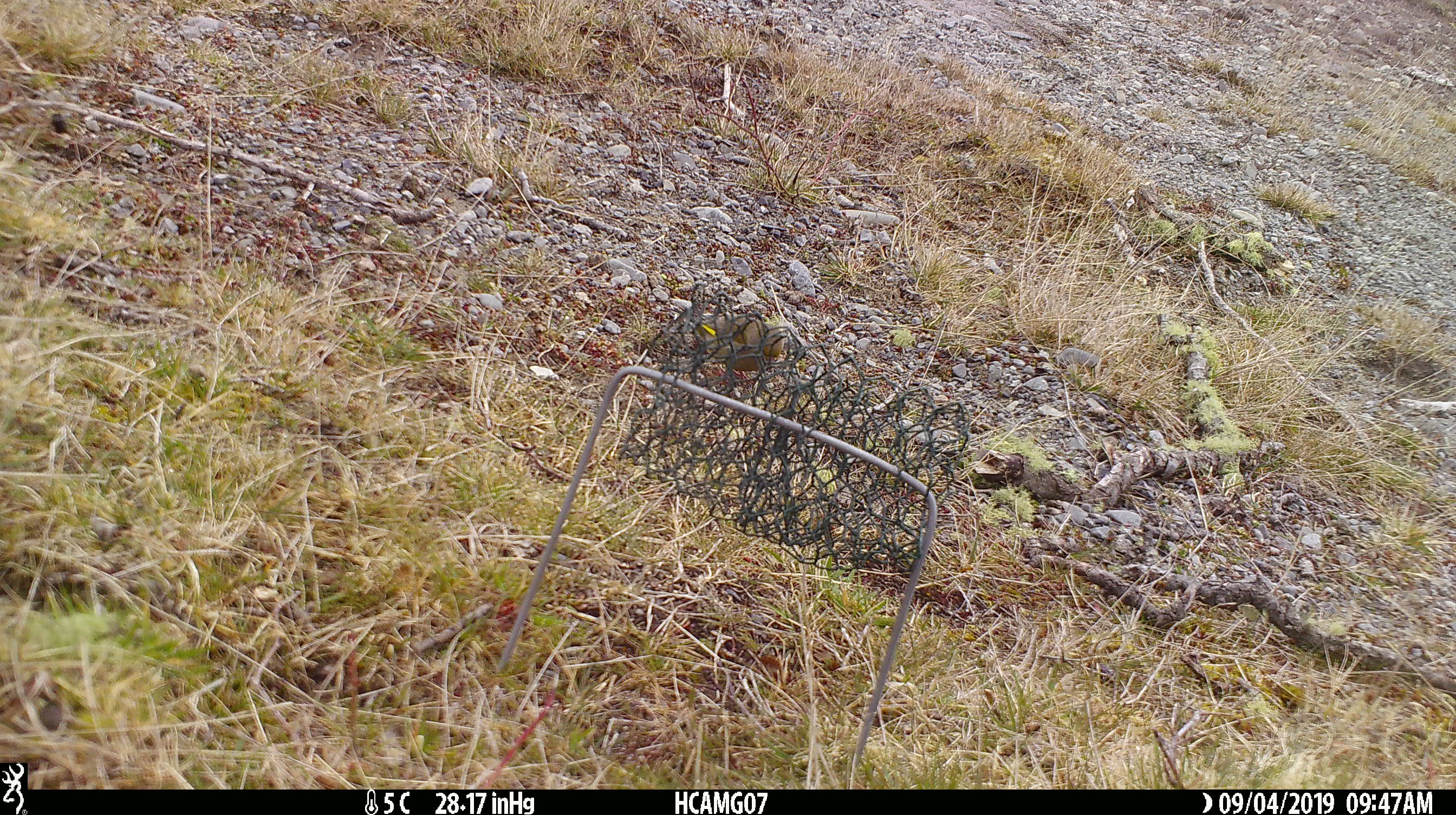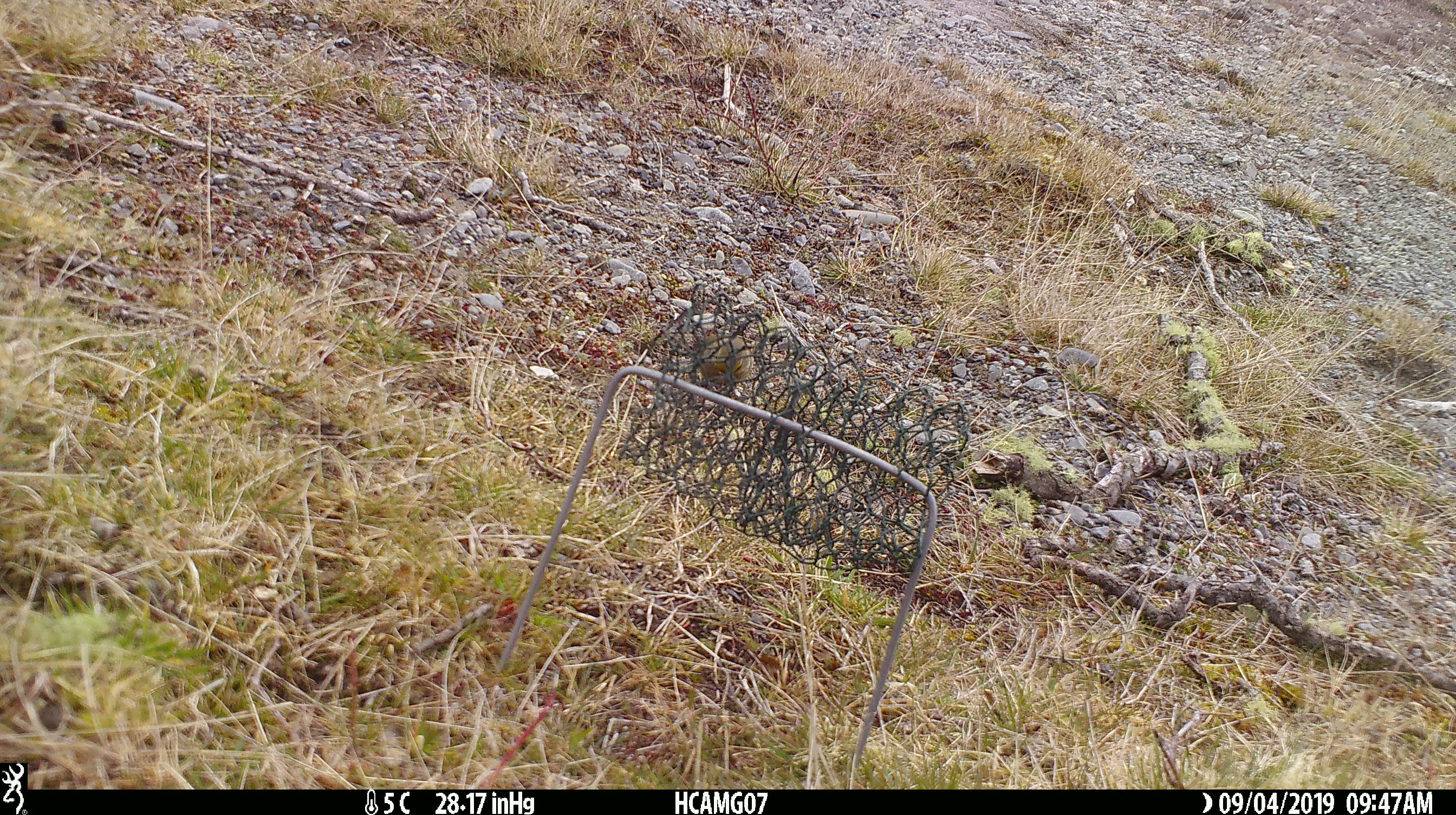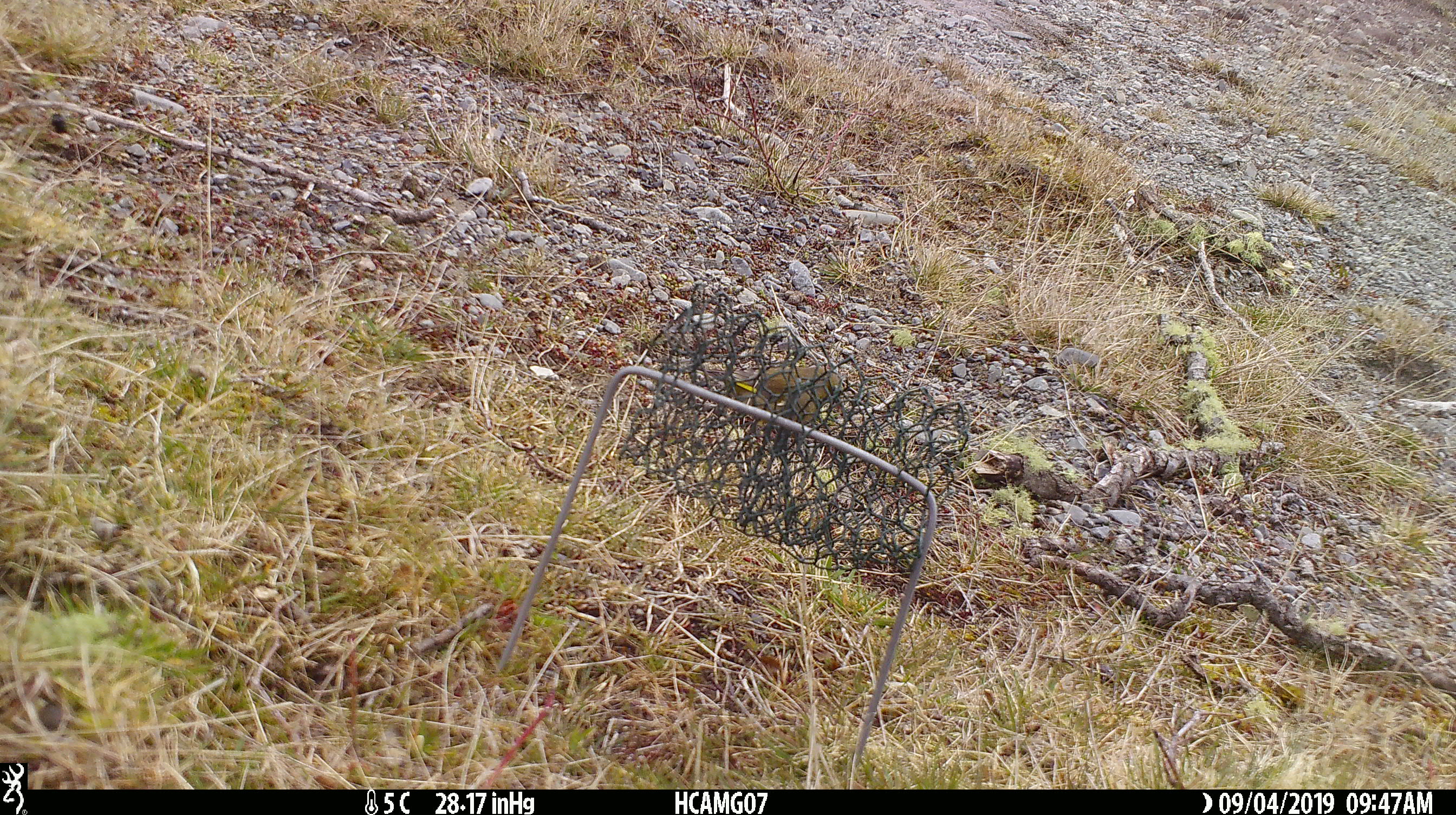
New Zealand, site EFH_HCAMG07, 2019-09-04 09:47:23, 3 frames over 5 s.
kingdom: Animalia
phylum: Chordata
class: Aves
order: Passeriformes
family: Fringillidae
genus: Chloris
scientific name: Chloris chloris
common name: greenfinch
Greenfinch (Chloris chloris).